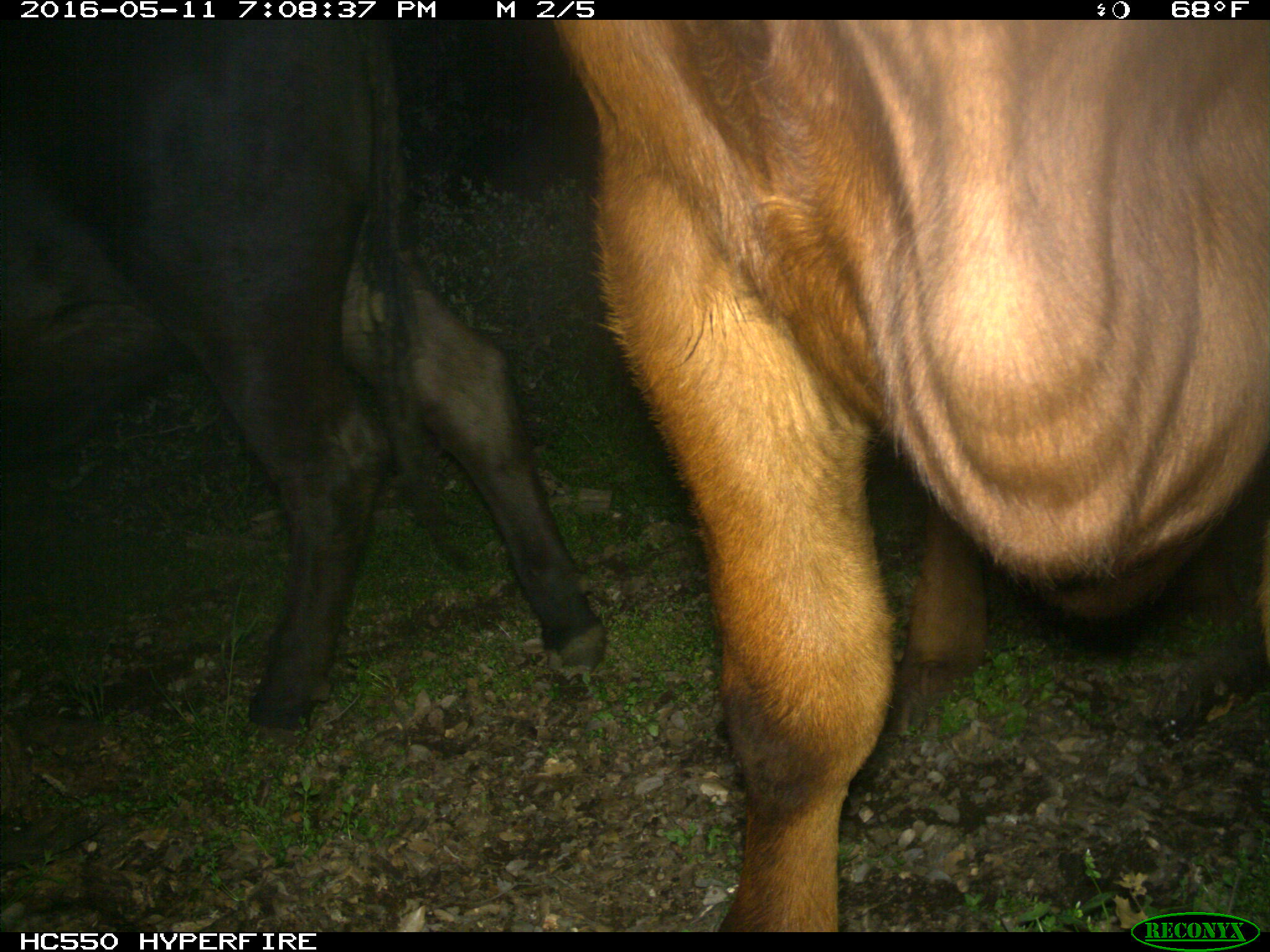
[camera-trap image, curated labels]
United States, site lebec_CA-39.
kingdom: Animalia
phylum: Chordata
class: Mammalia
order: Artiodactyla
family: Bovidae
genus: Bos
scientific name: Bos taurus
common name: domestic cow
Bos taurus (domestic cow).